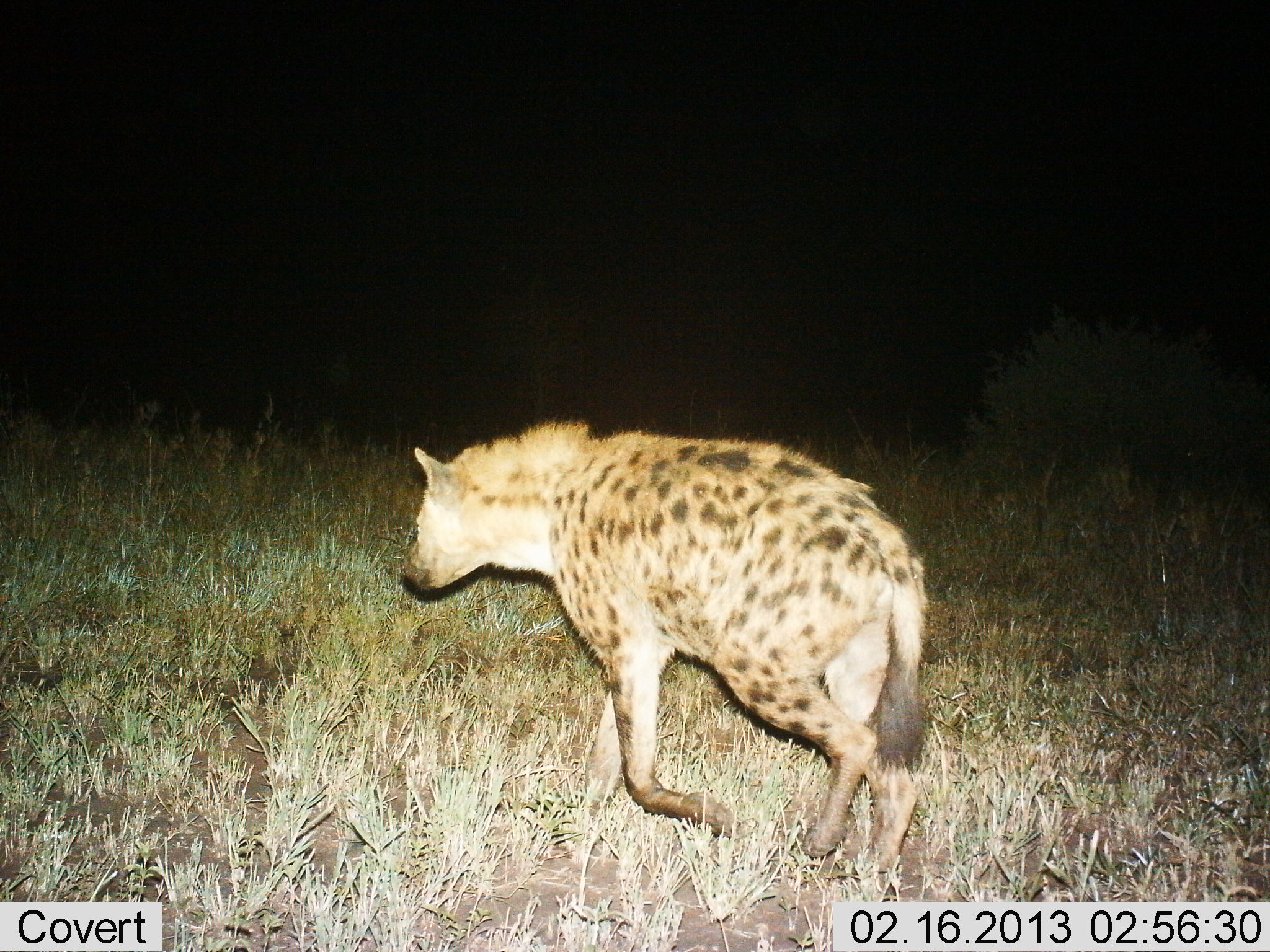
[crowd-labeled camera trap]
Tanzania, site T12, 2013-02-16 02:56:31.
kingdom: Animalia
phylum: Chordata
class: Mammalia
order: Carnivora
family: Hyaenidae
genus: Crocuta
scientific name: Crocuta crocuta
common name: spotted hyena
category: hyenaspotted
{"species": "hyenaspotted (spotted hyena) (Crocuta crocuta)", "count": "1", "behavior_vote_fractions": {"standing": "8%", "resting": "0%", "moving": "100%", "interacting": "0%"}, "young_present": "0%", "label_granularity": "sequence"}